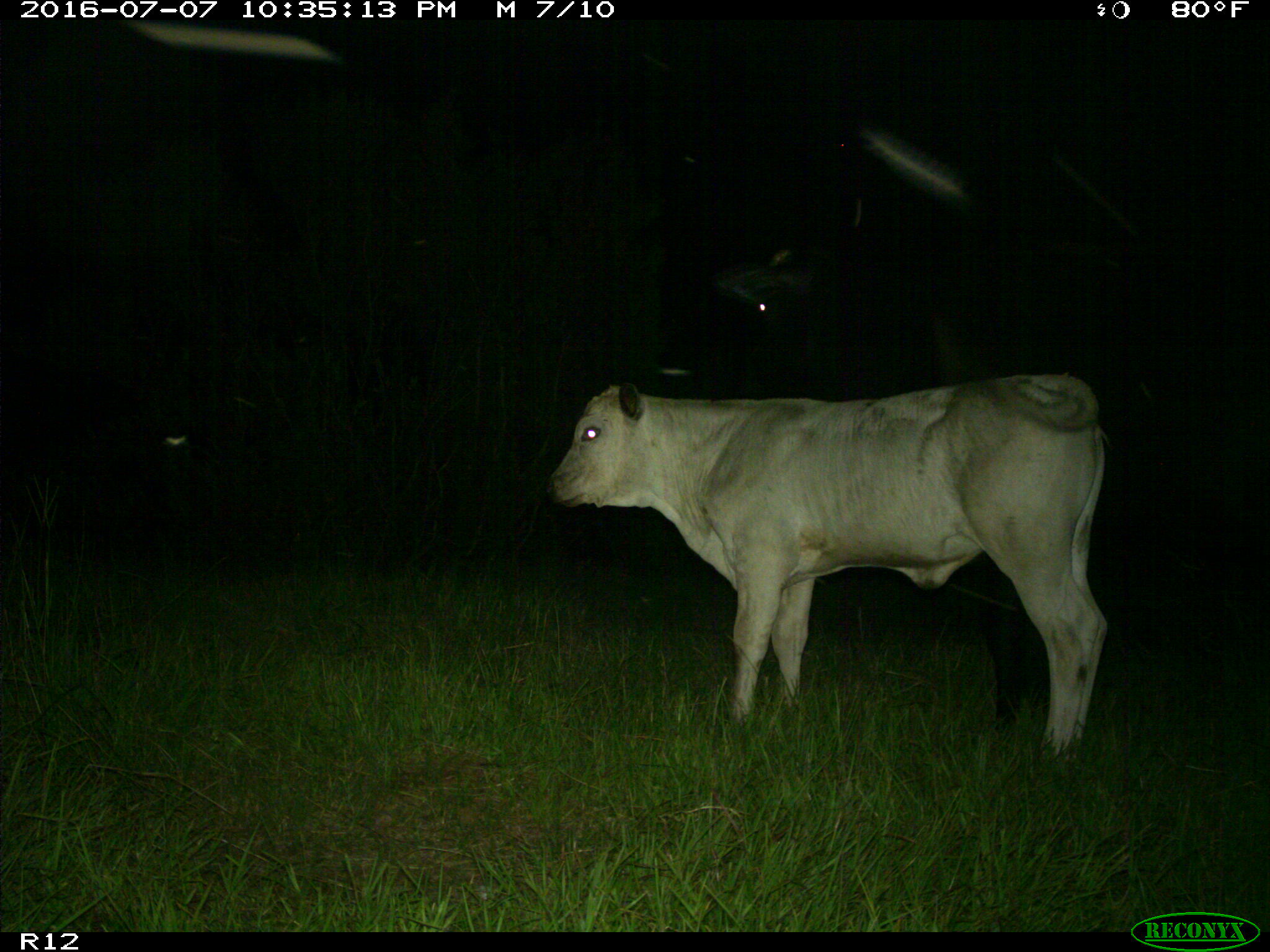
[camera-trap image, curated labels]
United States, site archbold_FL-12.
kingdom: Animalia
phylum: Chordata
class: Mammalia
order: Artiodactyla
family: Bovidae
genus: Bos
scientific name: Bos taurus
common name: domestic cow